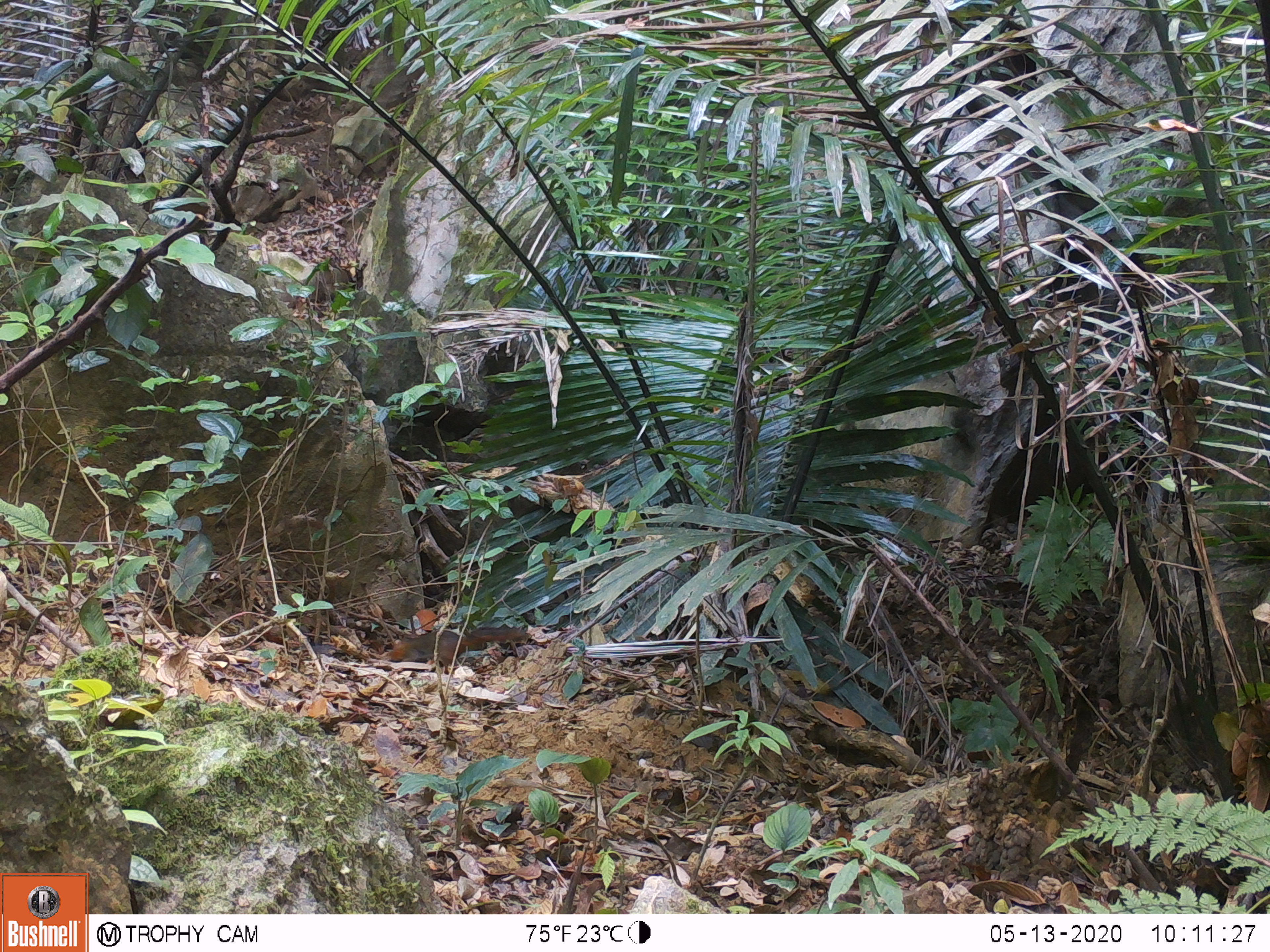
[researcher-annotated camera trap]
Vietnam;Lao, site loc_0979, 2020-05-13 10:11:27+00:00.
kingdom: Animalia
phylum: Chordata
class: Mammalia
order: Rodentia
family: Sciuridae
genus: Dremomys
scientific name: Dremomys rufigenis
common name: red-cheeked squirrel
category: red cheeked squirrel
Red cheeked squirrel (red-cheeked squirrel) (Dremomys rufigenis). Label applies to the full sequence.